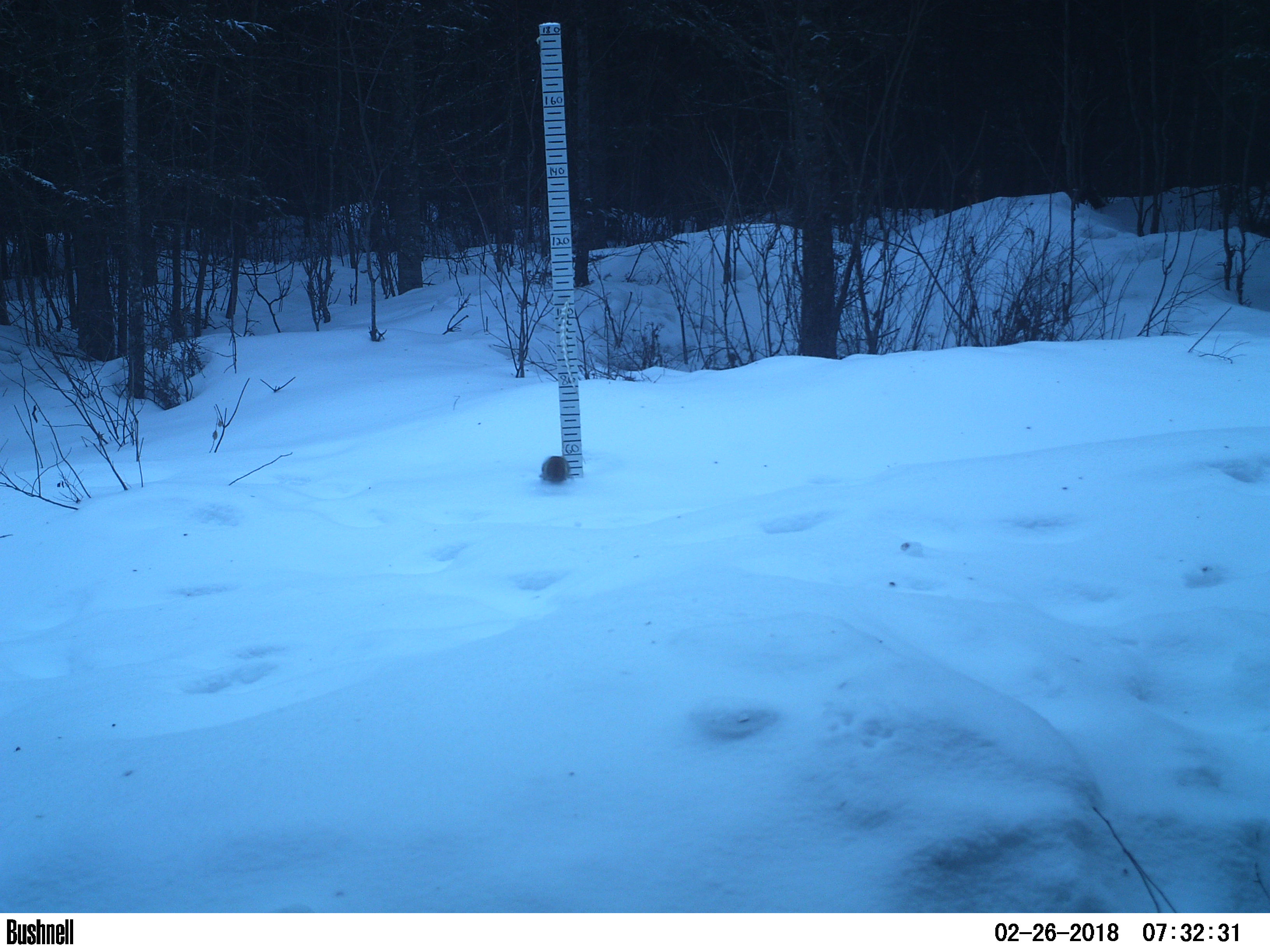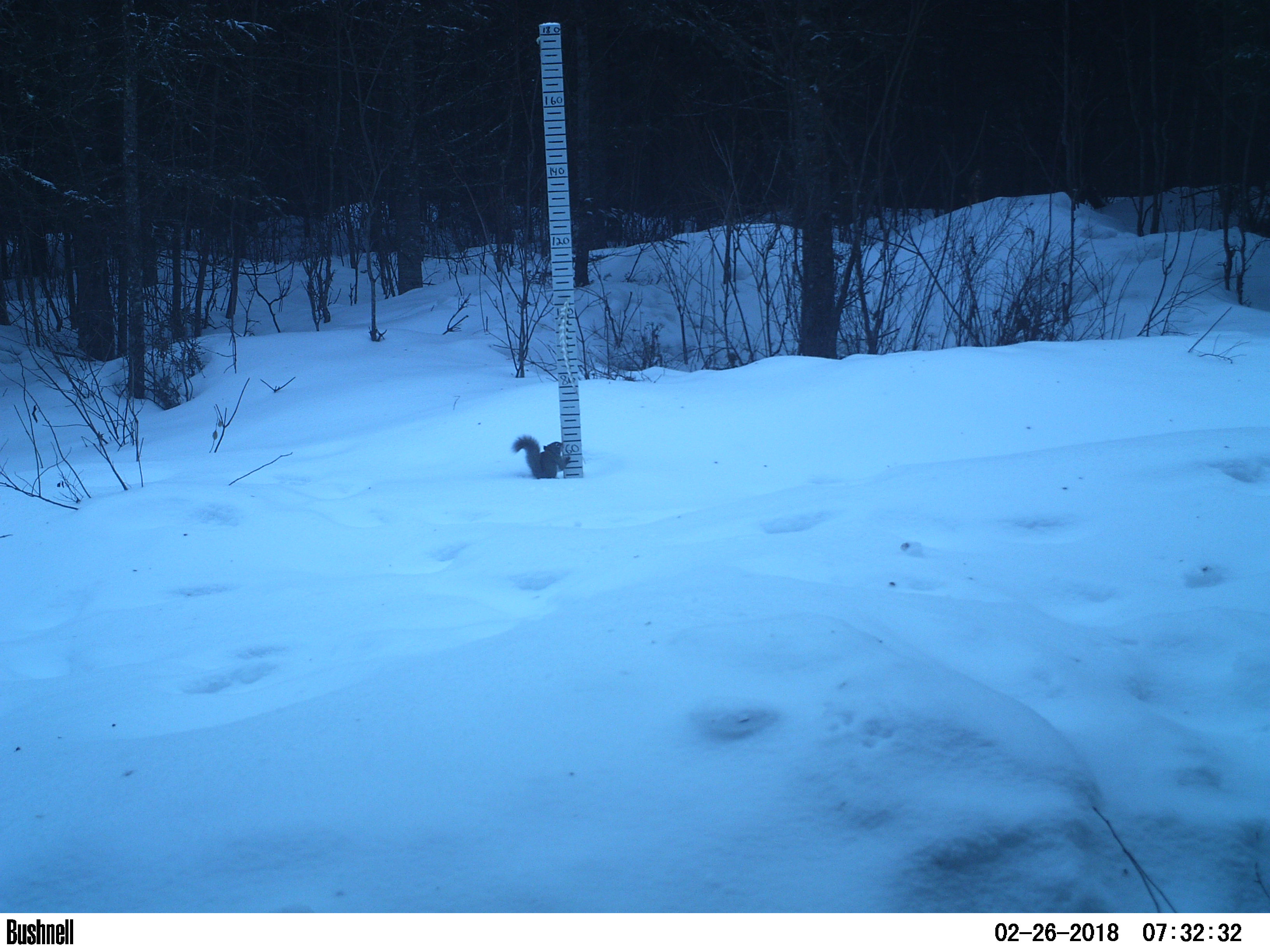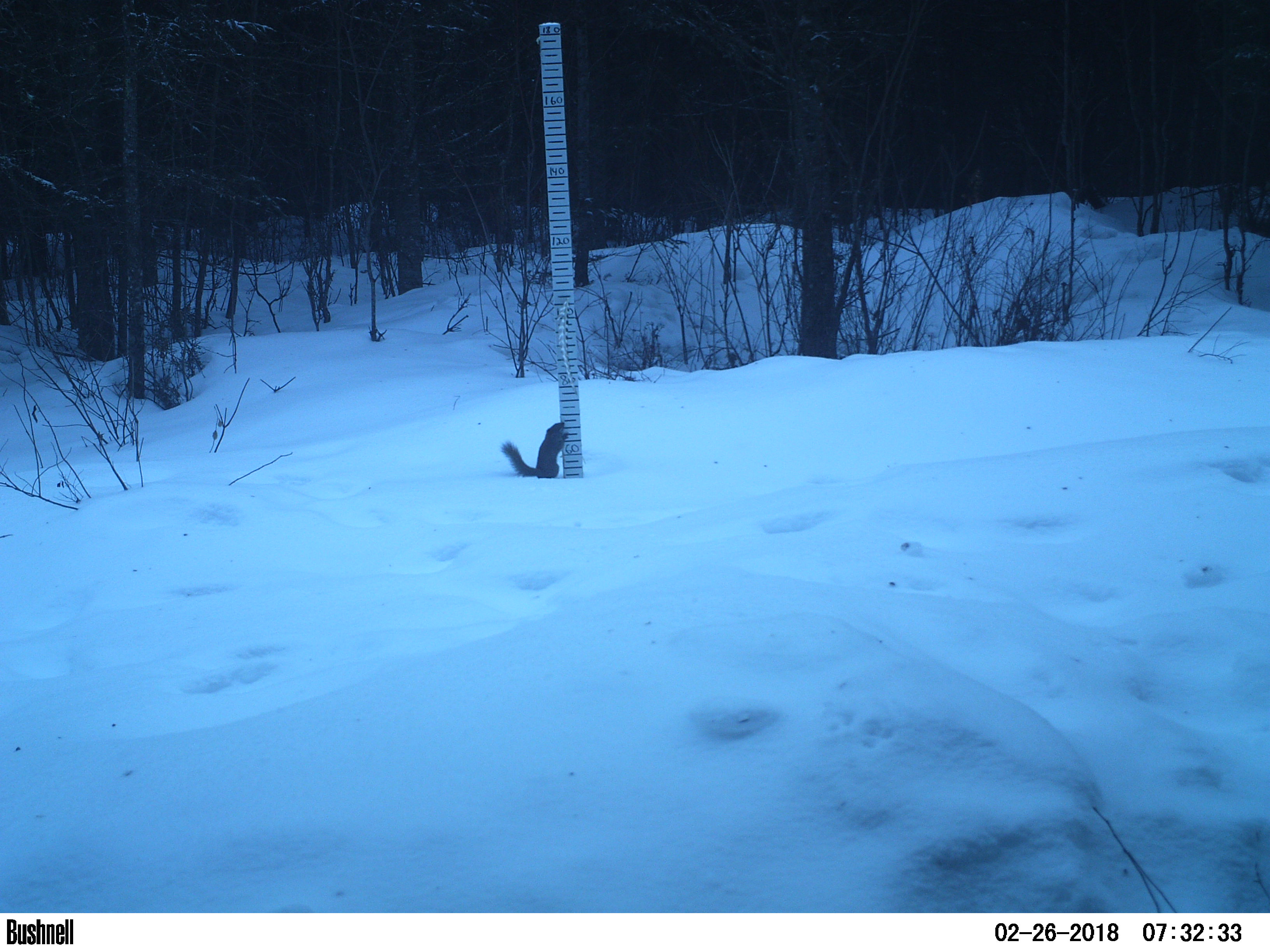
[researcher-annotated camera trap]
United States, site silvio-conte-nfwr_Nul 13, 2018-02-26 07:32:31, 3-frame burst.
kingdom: Animalia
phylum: Chordata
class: Mammalia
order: Rodentia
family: Sciuridae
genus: Tamiasciurus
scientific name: Tamiasciurus hudsonicus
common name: red squirrel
Red squirrel (Tamiasciurus hudsonicus).